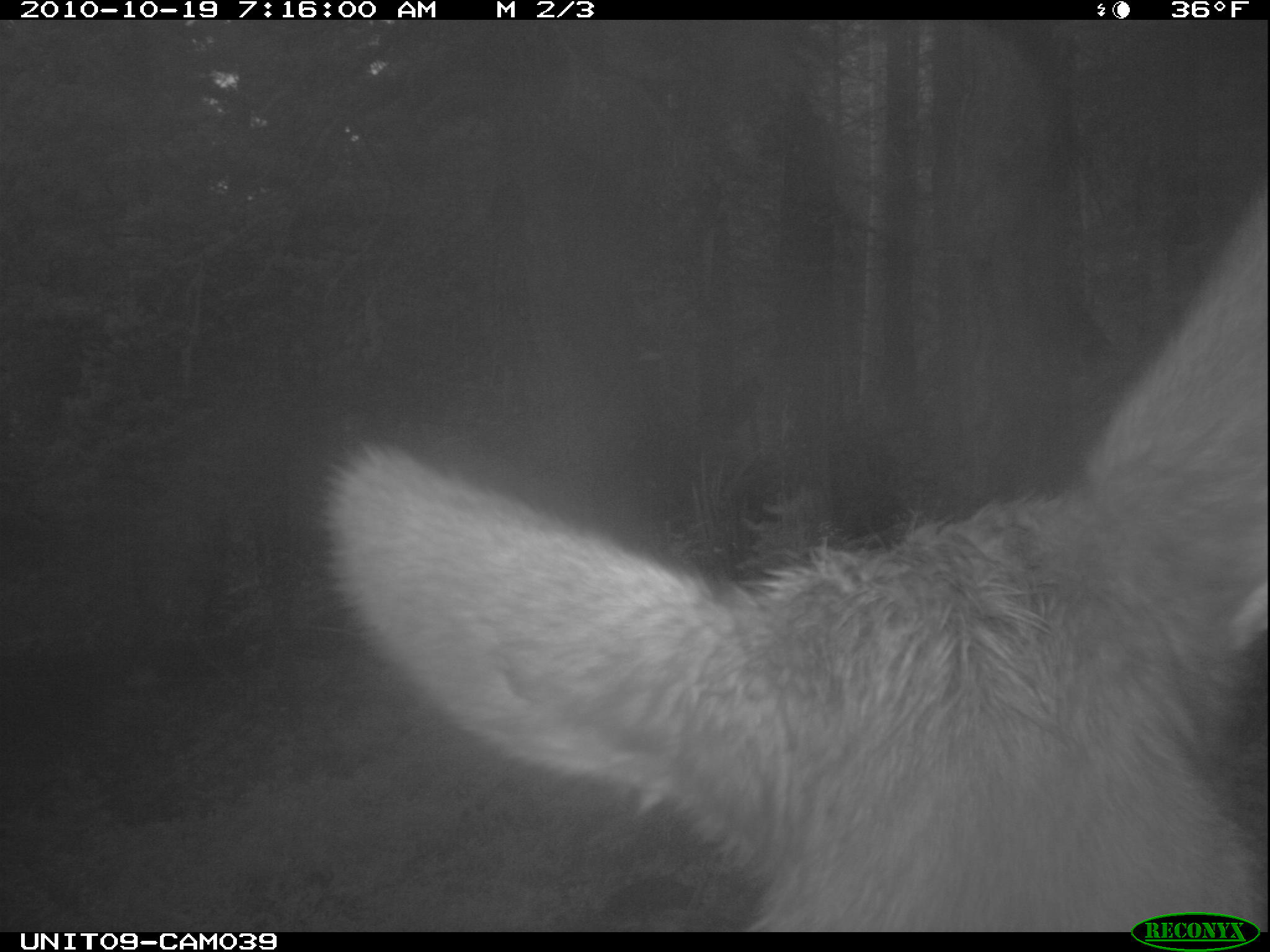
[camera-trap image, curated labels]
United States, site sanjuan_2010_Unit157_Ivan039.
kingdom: Animalia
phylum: Chordata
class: Mammalia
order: Artiodactyla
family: Cervidae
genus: Cervus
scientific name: Cervus elaphus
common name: red deer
Cervus elaphus (red deer).